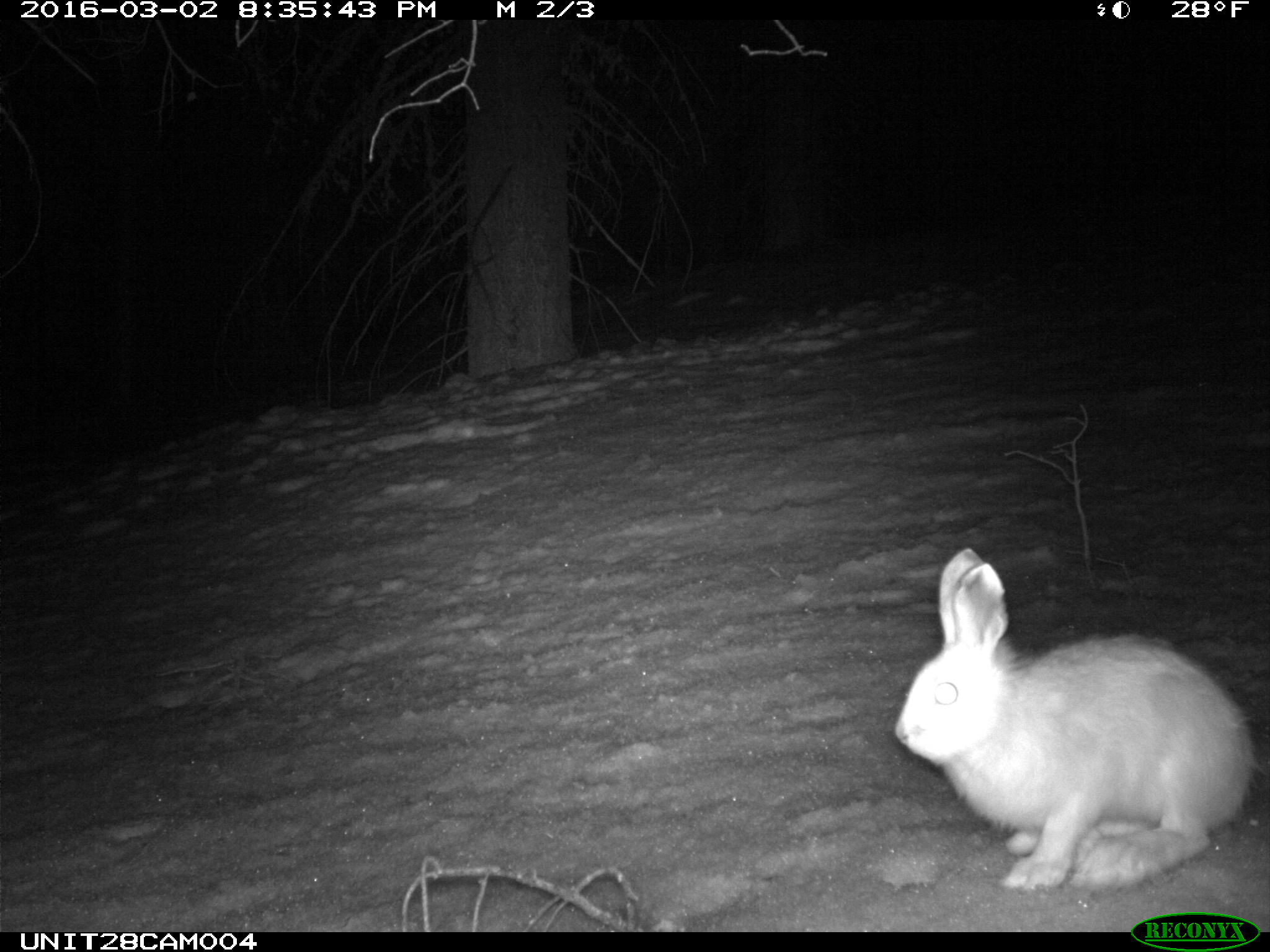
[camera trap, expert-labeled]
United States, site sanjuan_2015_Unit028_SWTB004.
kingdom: Animalia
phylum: Chordata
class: Mammalia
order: Lagomorpha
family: Leporidae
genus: Lepus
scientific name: Lepus americanus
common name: snowshoe hare